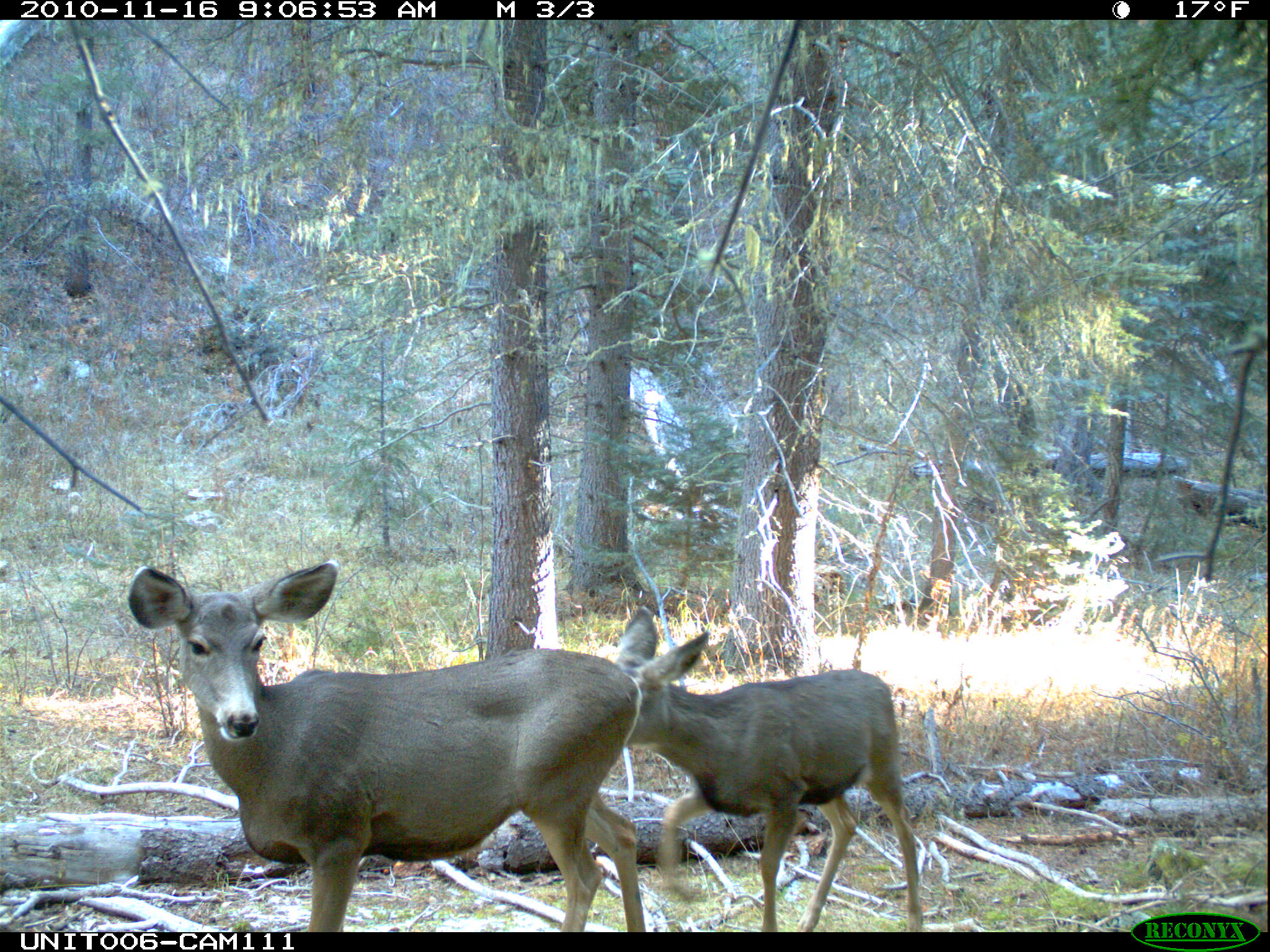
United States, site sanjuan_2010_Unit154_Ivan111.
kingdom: Animalia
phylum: Chordata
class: Mammalia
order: Artiodactyla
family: Cervidae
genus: Odocoileus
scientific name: Odocoileus hemionus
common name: mule deer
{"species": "Odocoileus hemionus (mule deer)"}